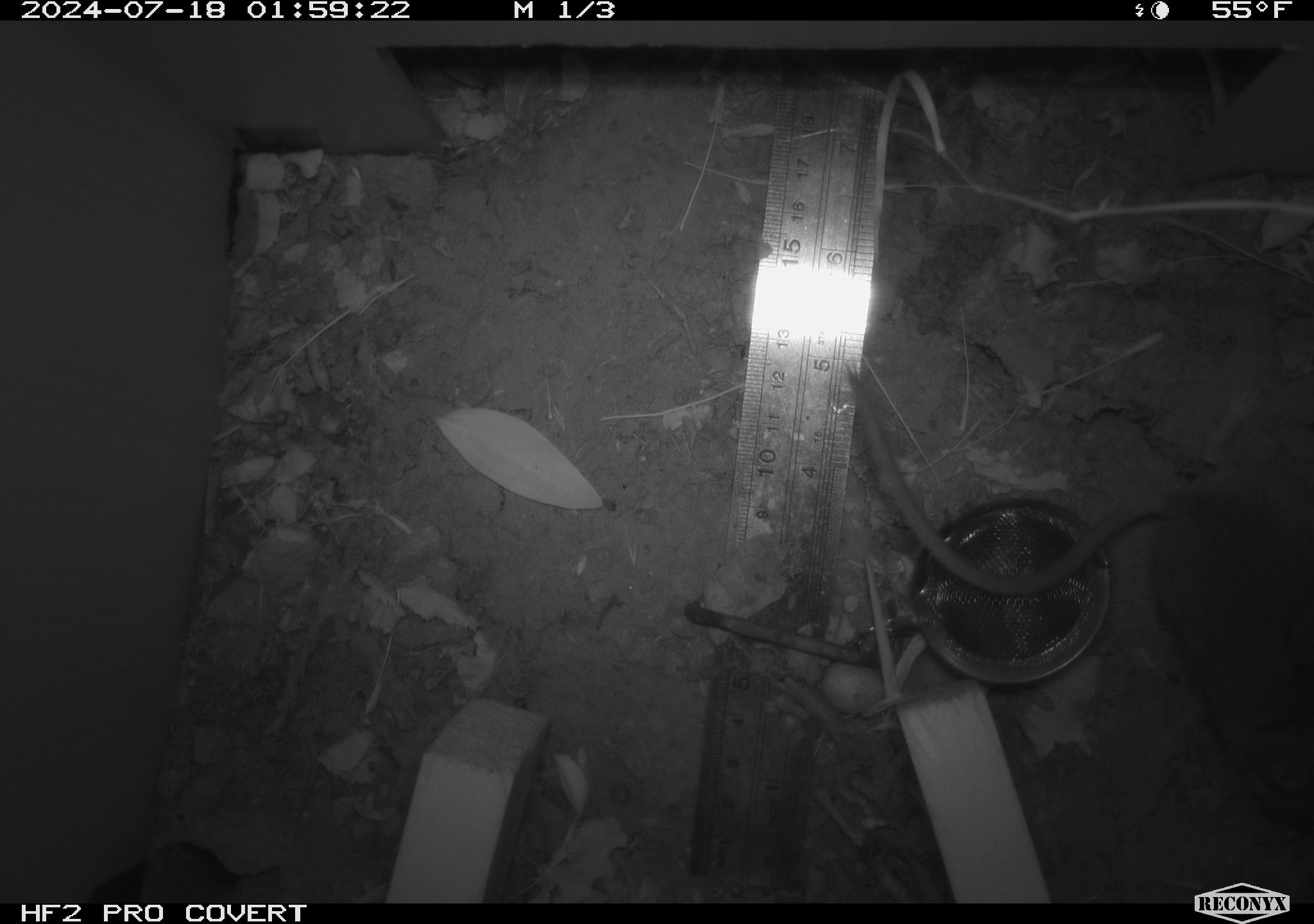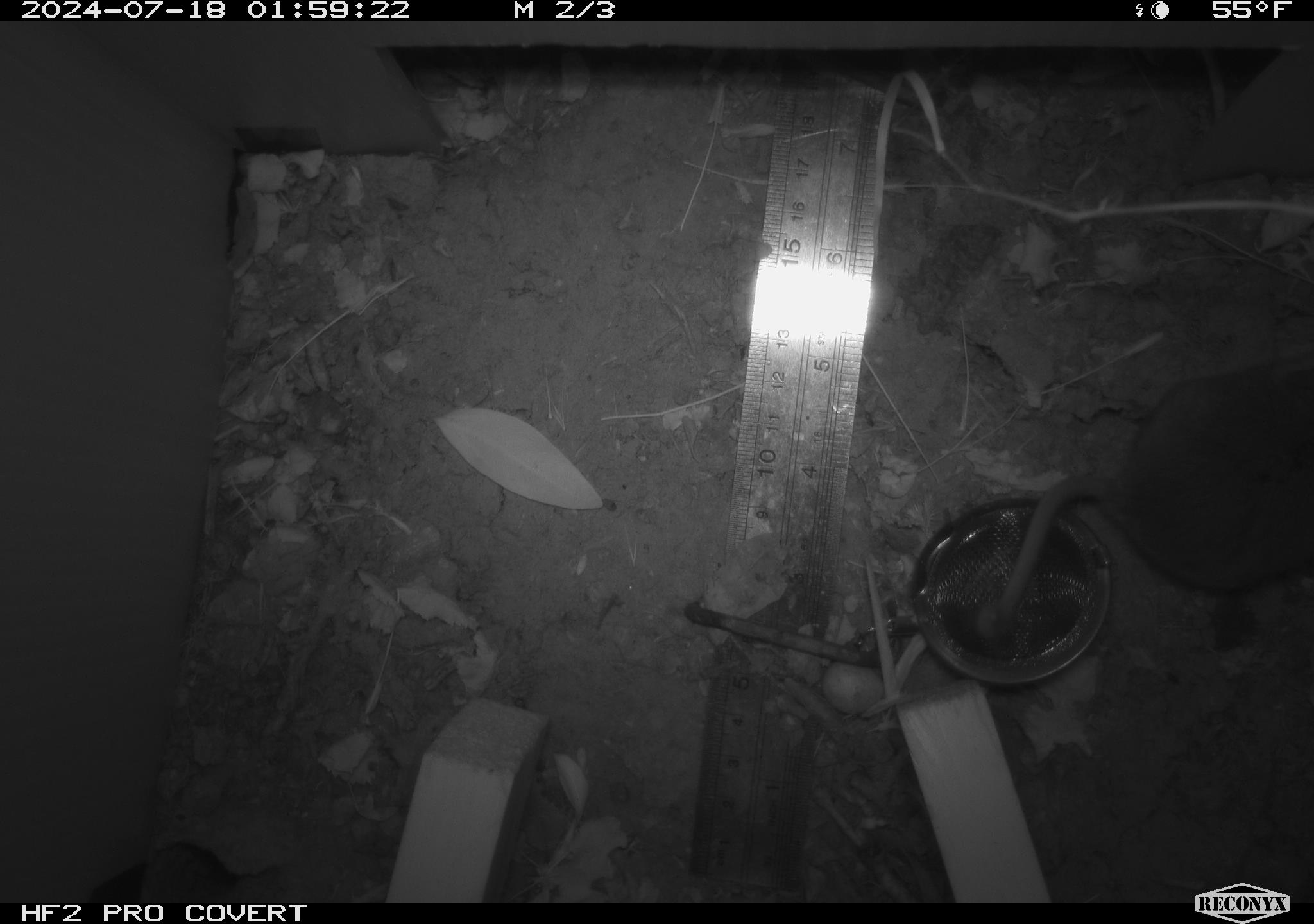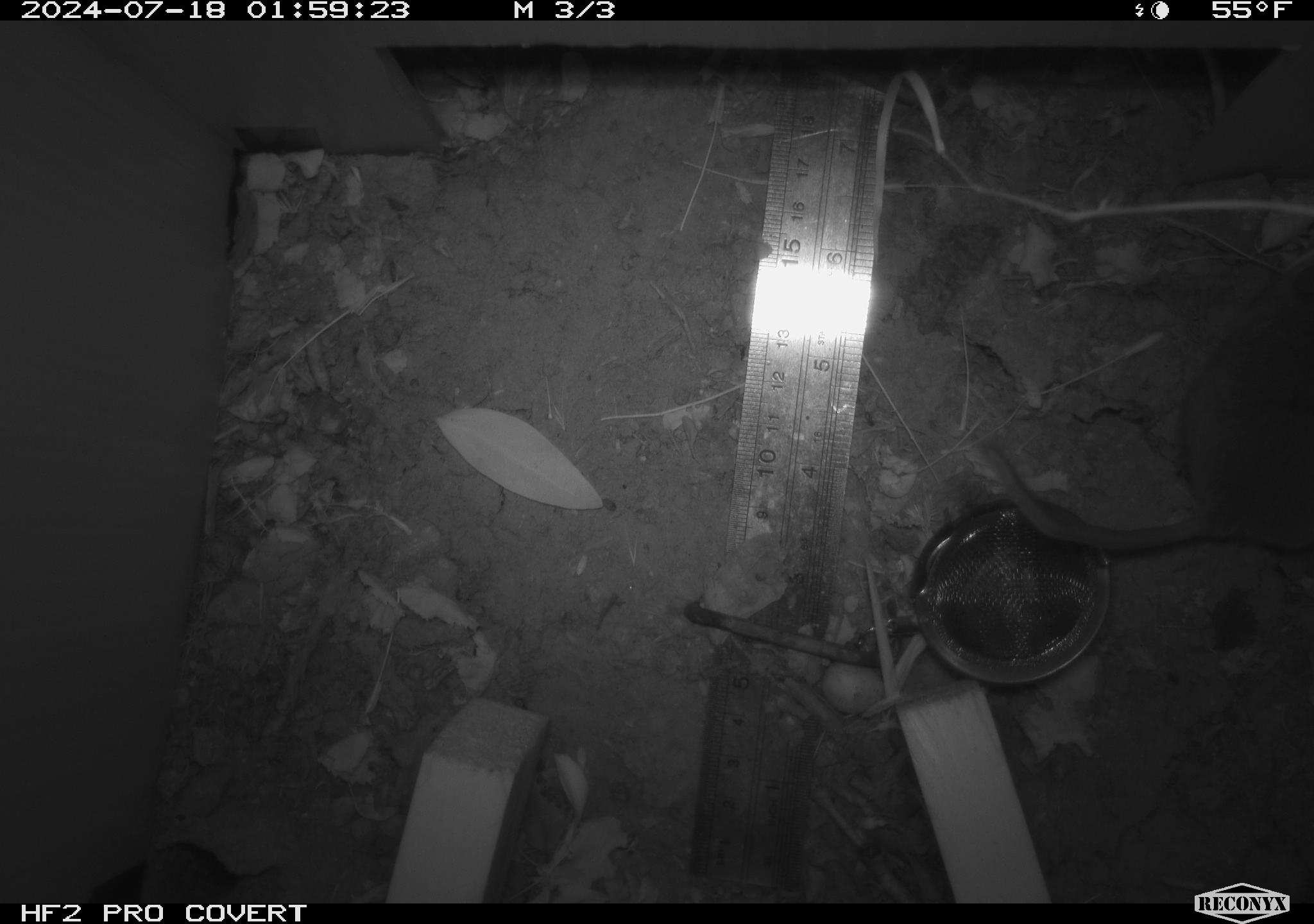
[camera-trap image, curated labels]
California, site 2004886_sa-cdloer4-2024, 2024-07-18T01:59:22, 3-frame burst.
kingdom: Animalia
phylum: Chordata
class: Mammalia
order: Rodentia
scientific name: Rodentia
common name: rodent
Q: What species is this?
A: Rodent (Rodentia).